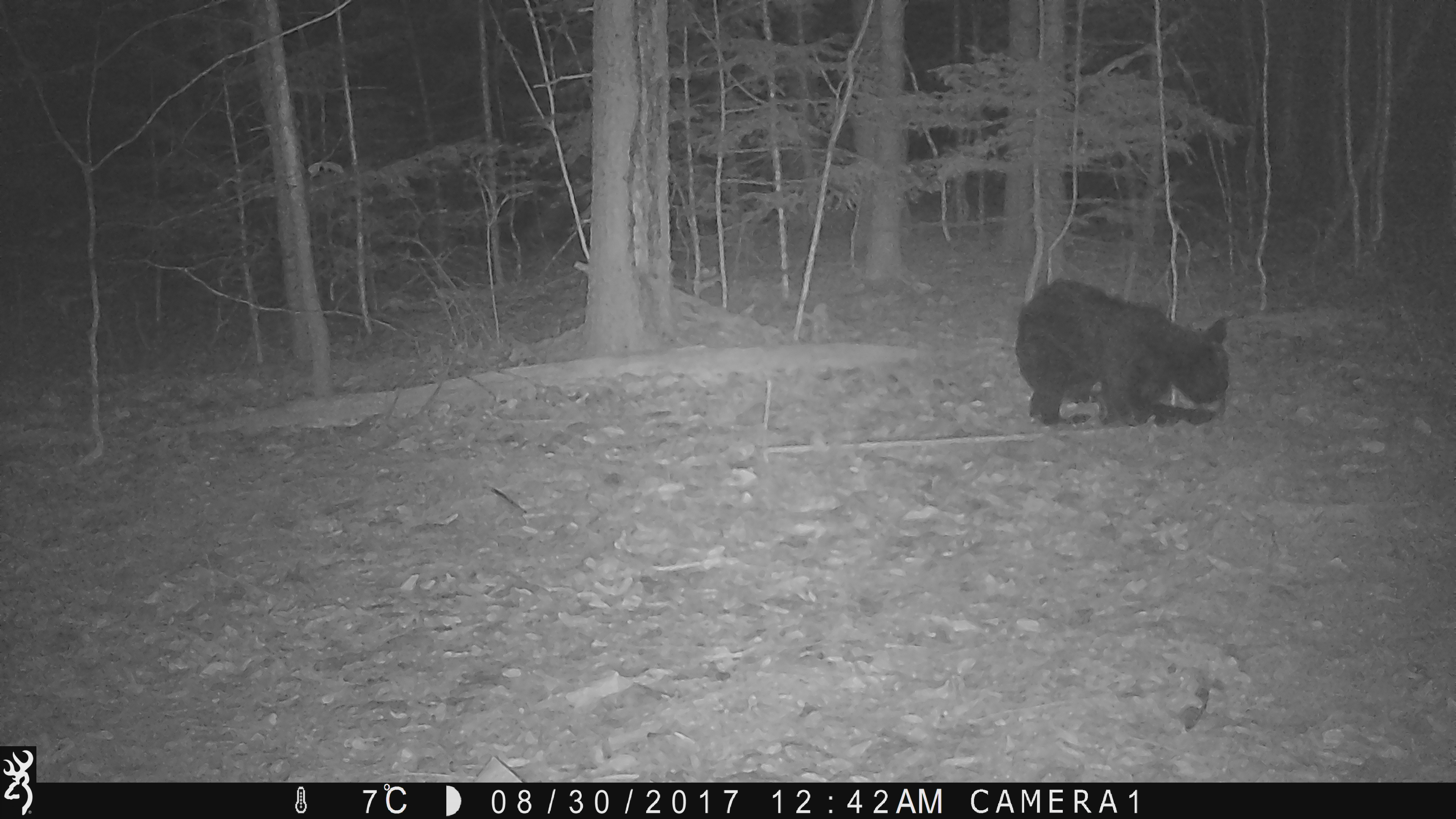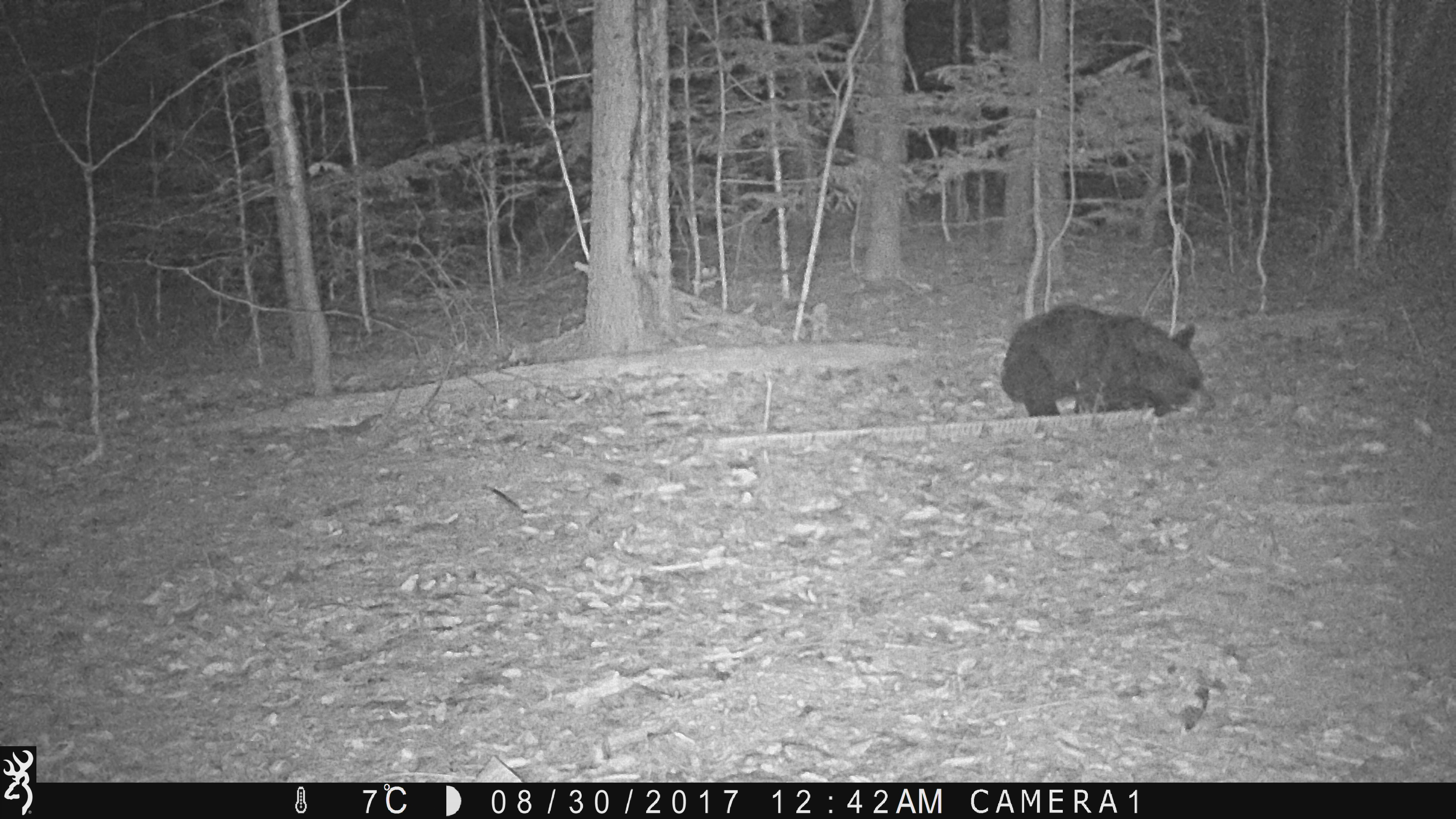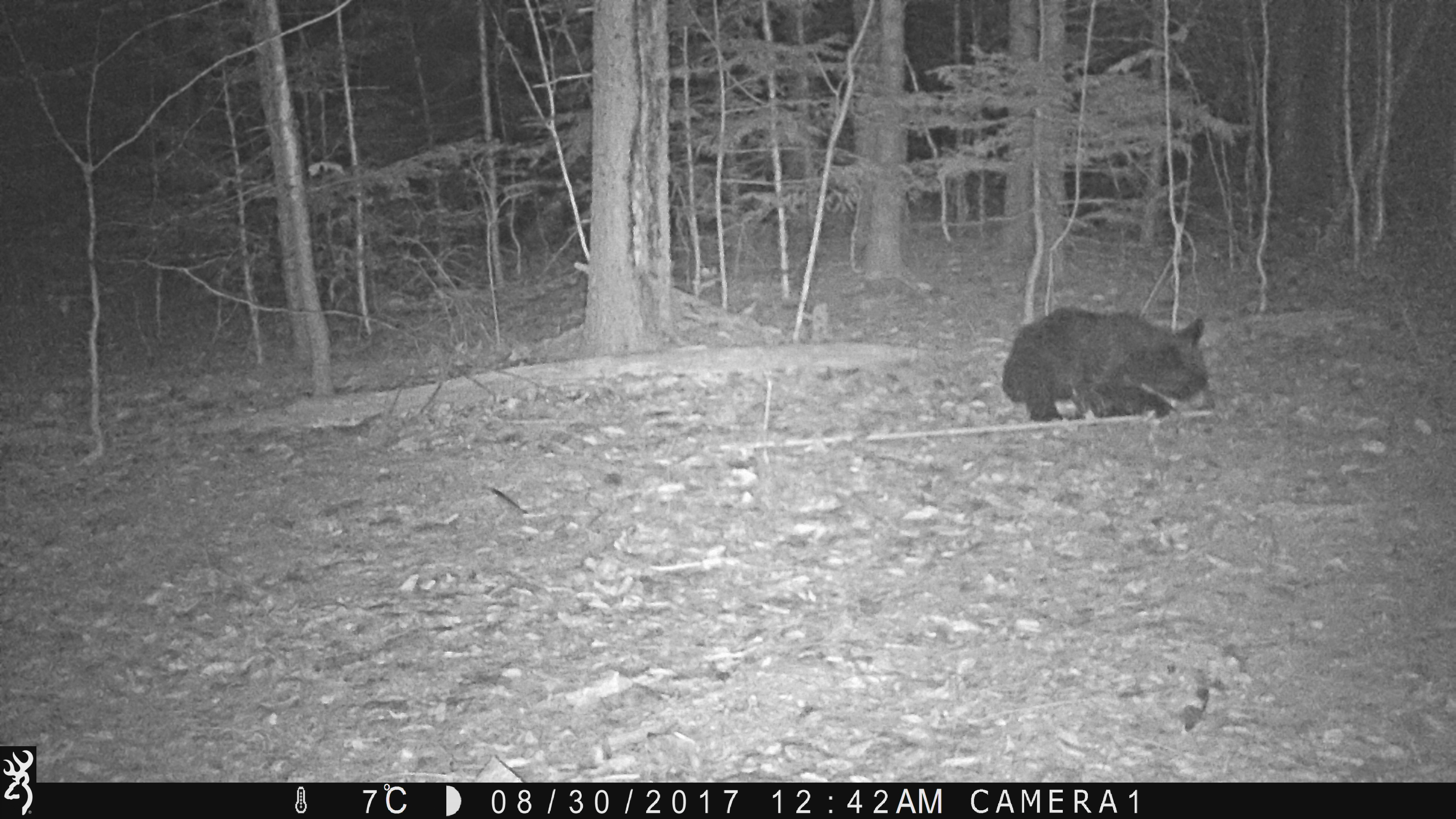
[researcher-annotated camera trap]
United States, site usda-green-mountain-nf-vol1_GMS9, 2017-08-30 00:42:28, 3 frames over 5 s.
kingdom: Animalia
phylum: Chordata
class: Mammalia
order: Carnivora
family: Ursidae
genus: Ursus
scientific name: Ursus americanus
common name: black bear